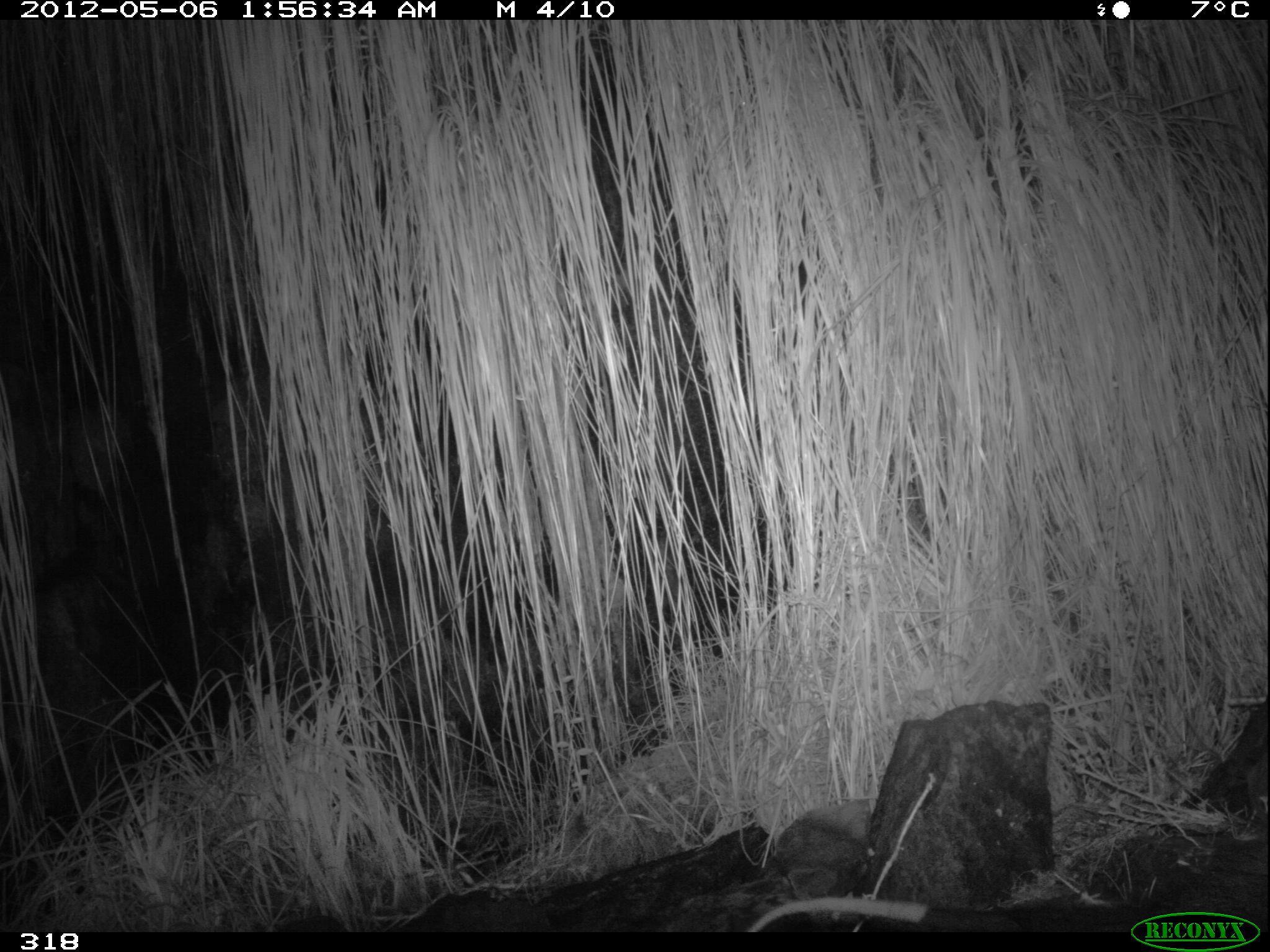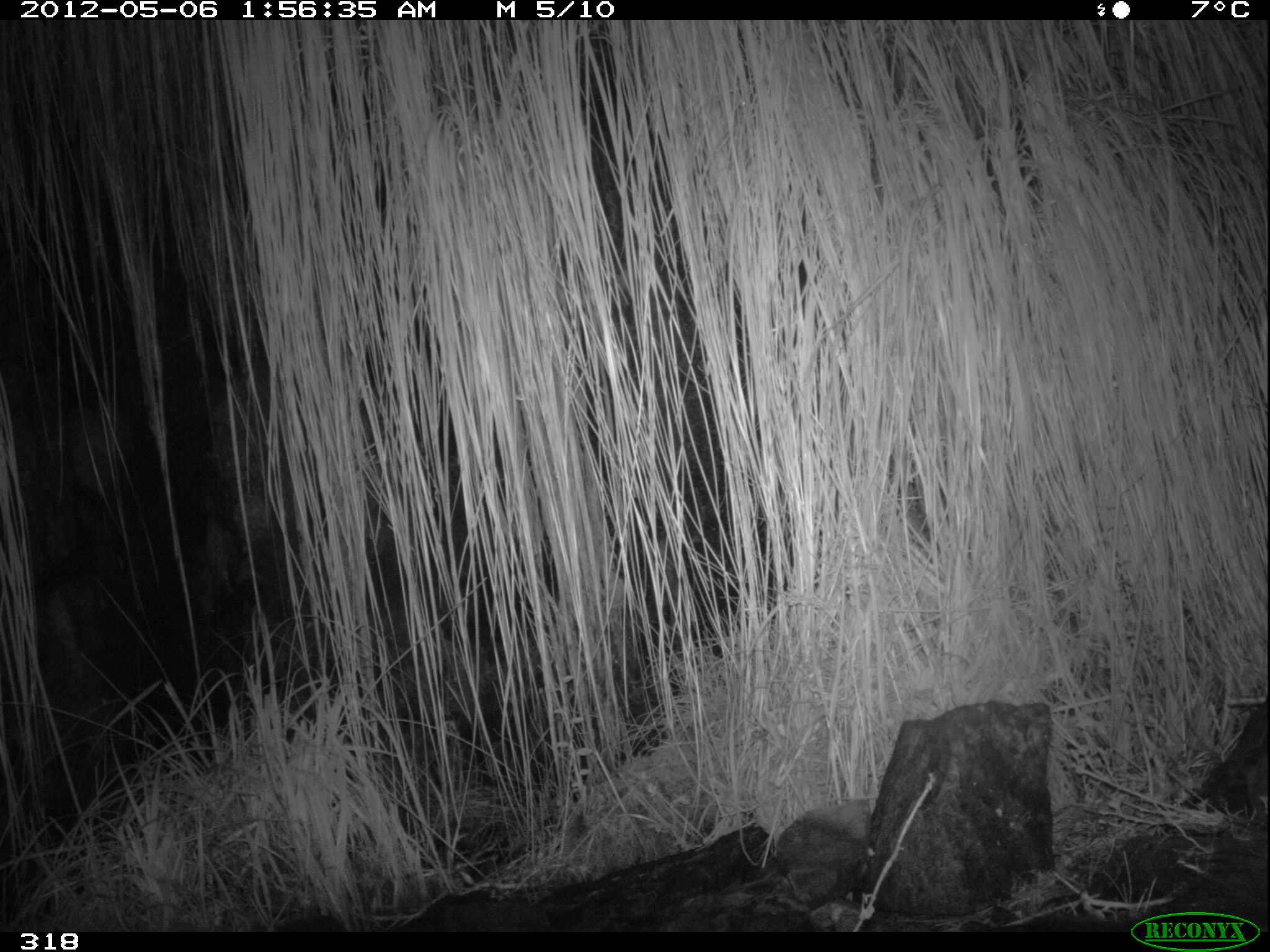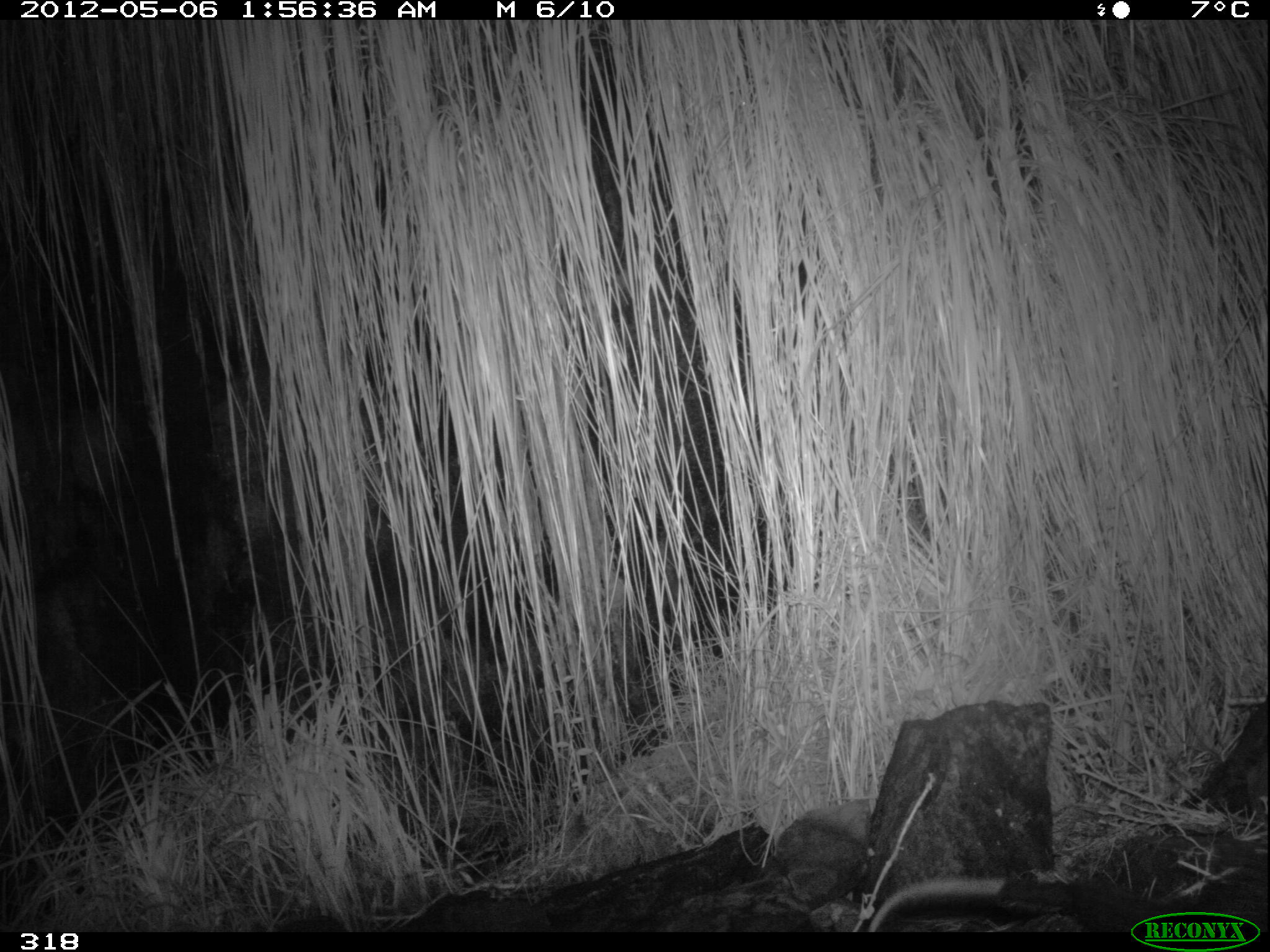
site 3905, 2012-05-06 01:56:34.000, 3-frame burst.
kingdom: Animalia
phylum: Chordata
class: Mammalia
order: Didelphimorphia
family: Didelphidae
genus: Didelphis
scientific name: Didelphis pernigra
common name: andean white-eared opossum